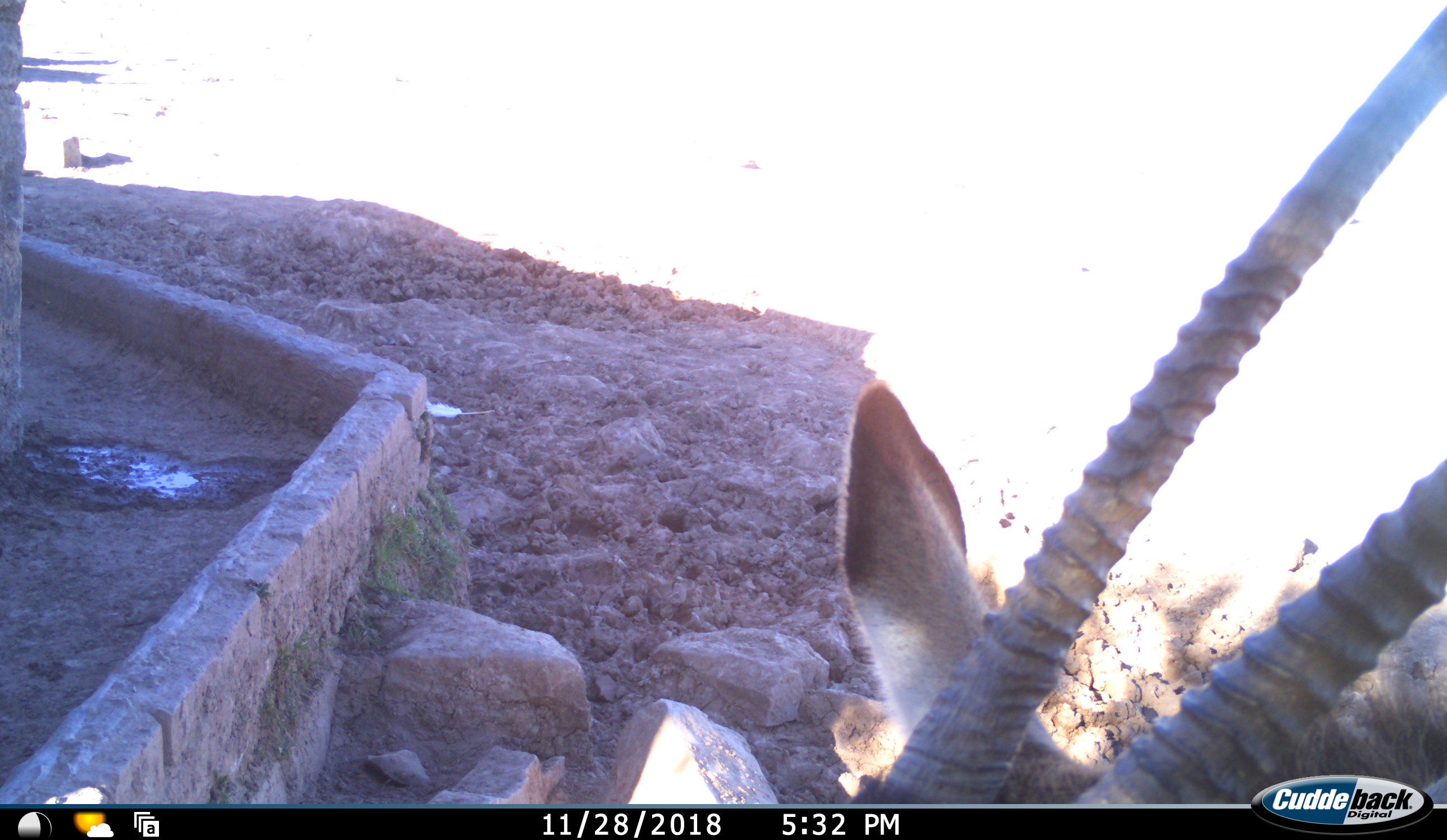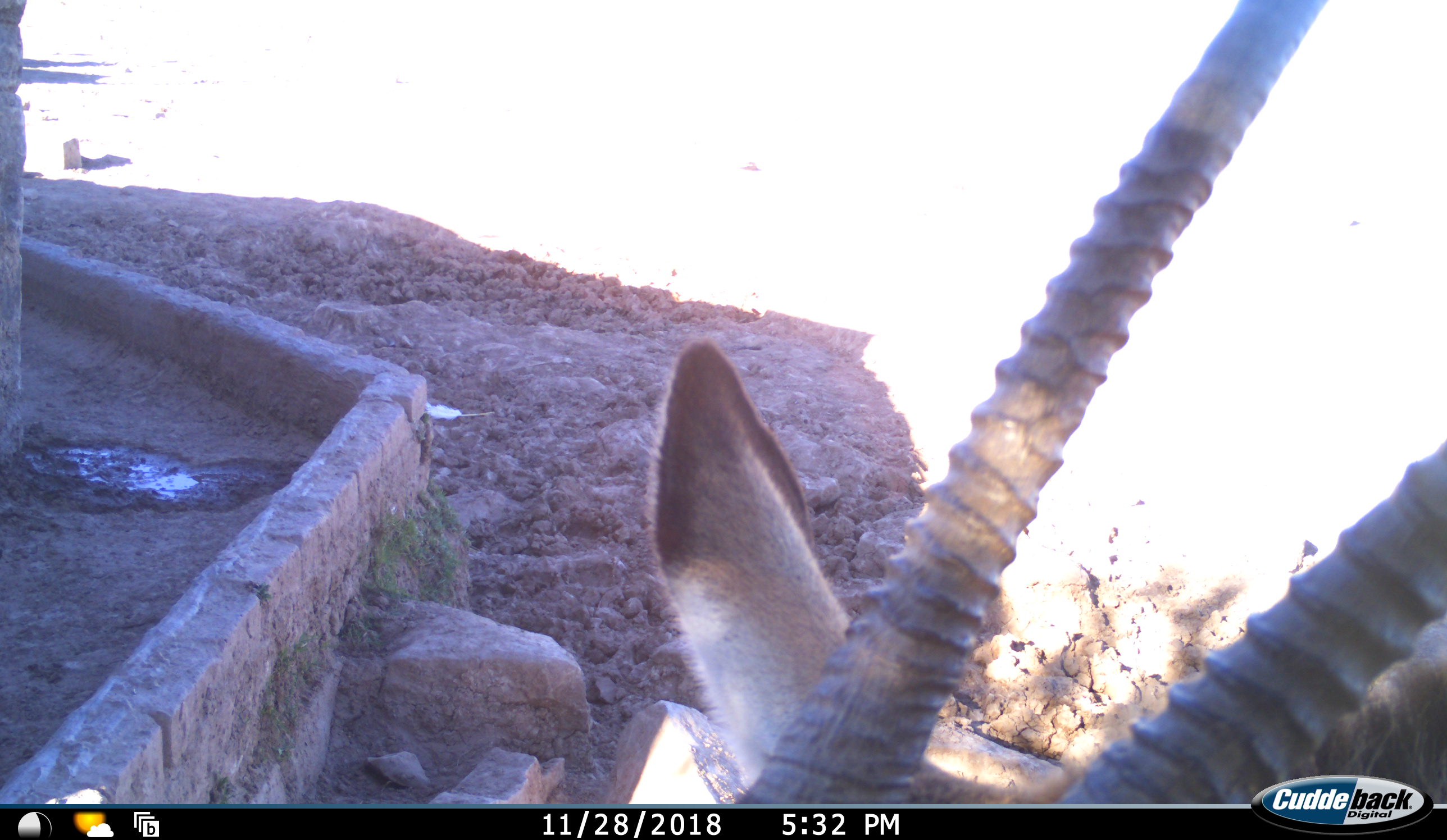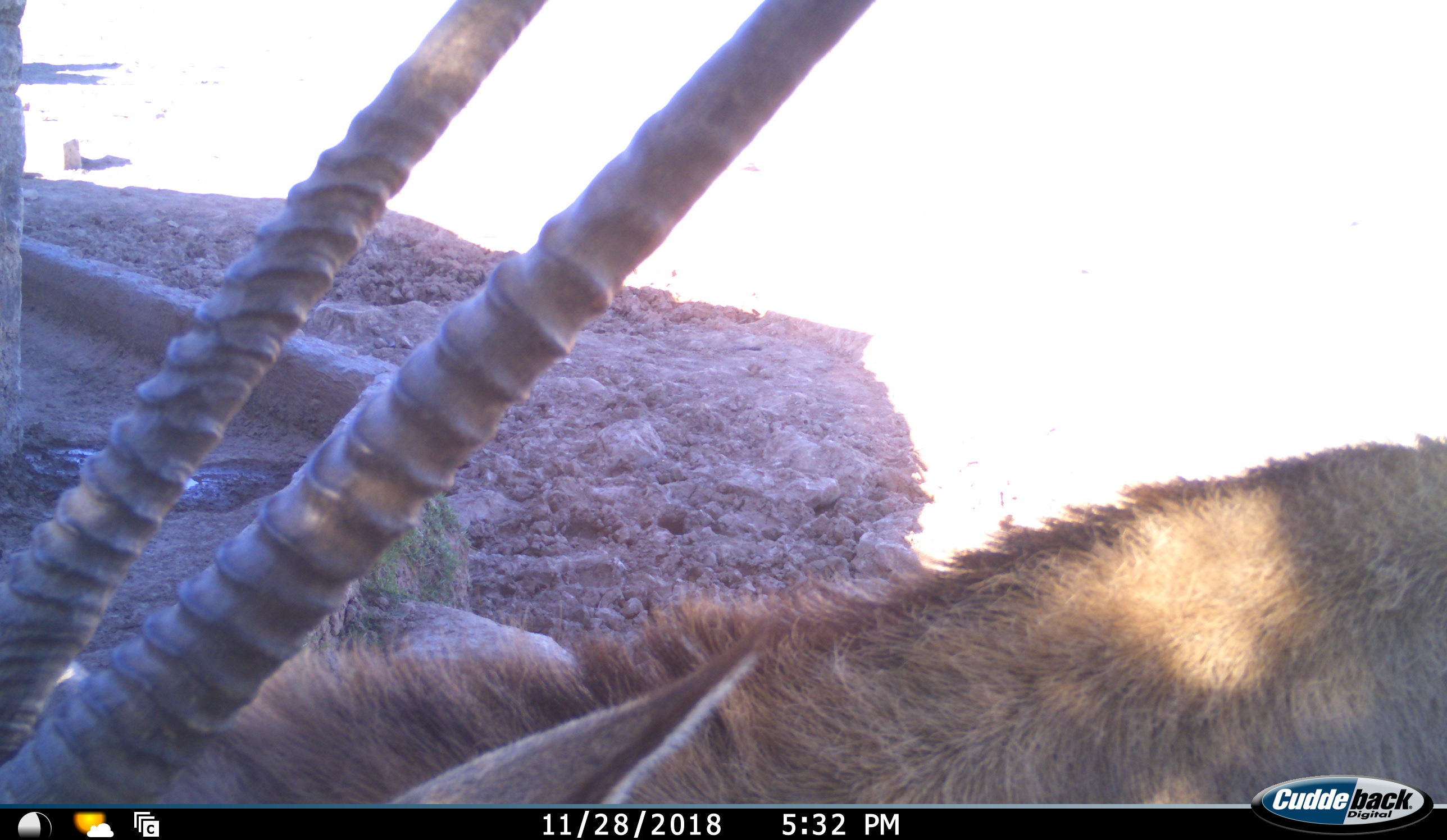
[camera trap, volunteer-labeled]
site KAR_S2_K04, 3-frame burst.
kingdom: Animalia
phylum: Chordata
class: Mammalia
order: Artiodactyla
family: Bovidae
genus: Oryx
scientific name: Oryx gazella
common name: gemsbok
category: oryx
Oryx (gemsbok) (Oryx gazella), count 1. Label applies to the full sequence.